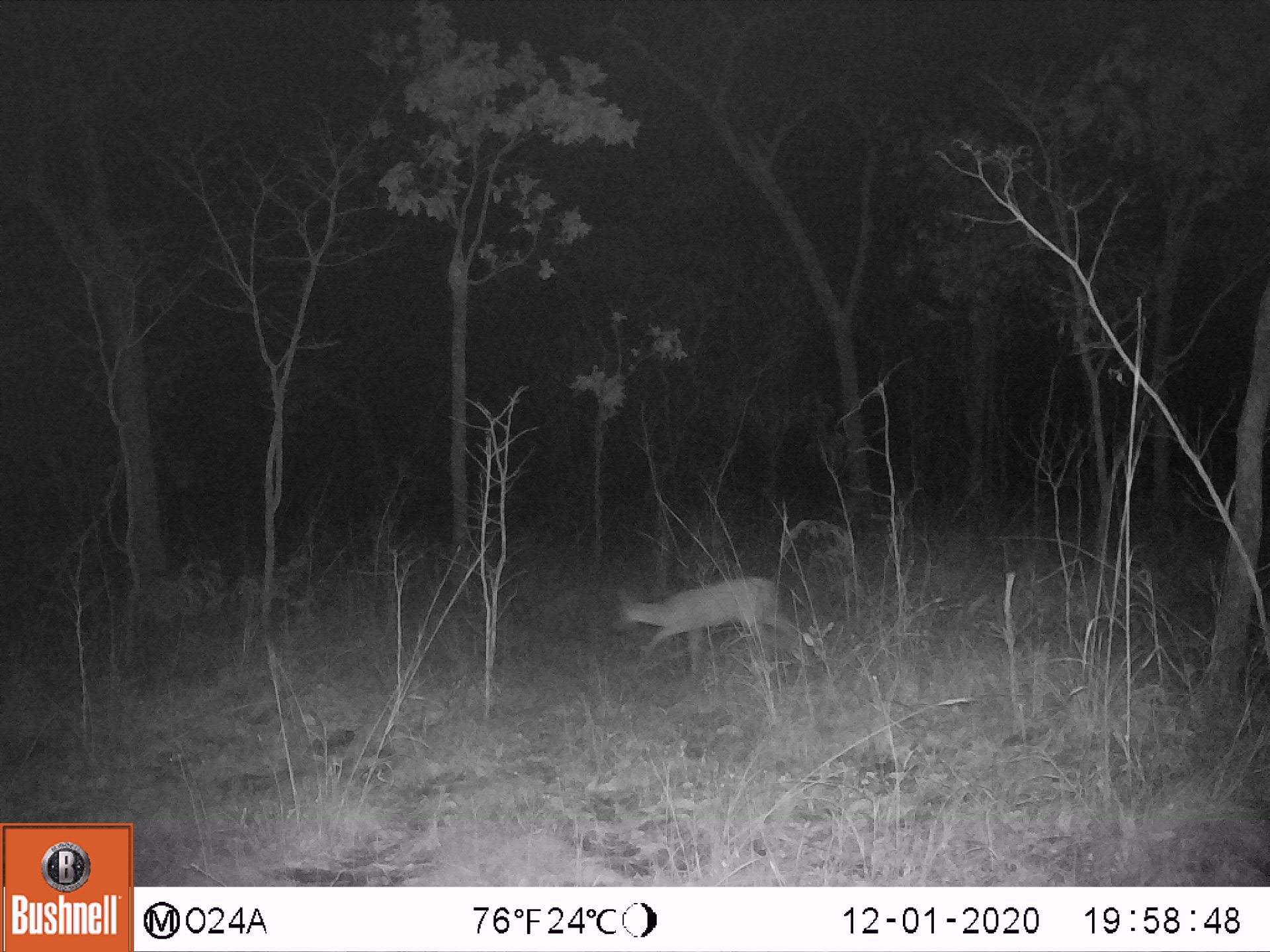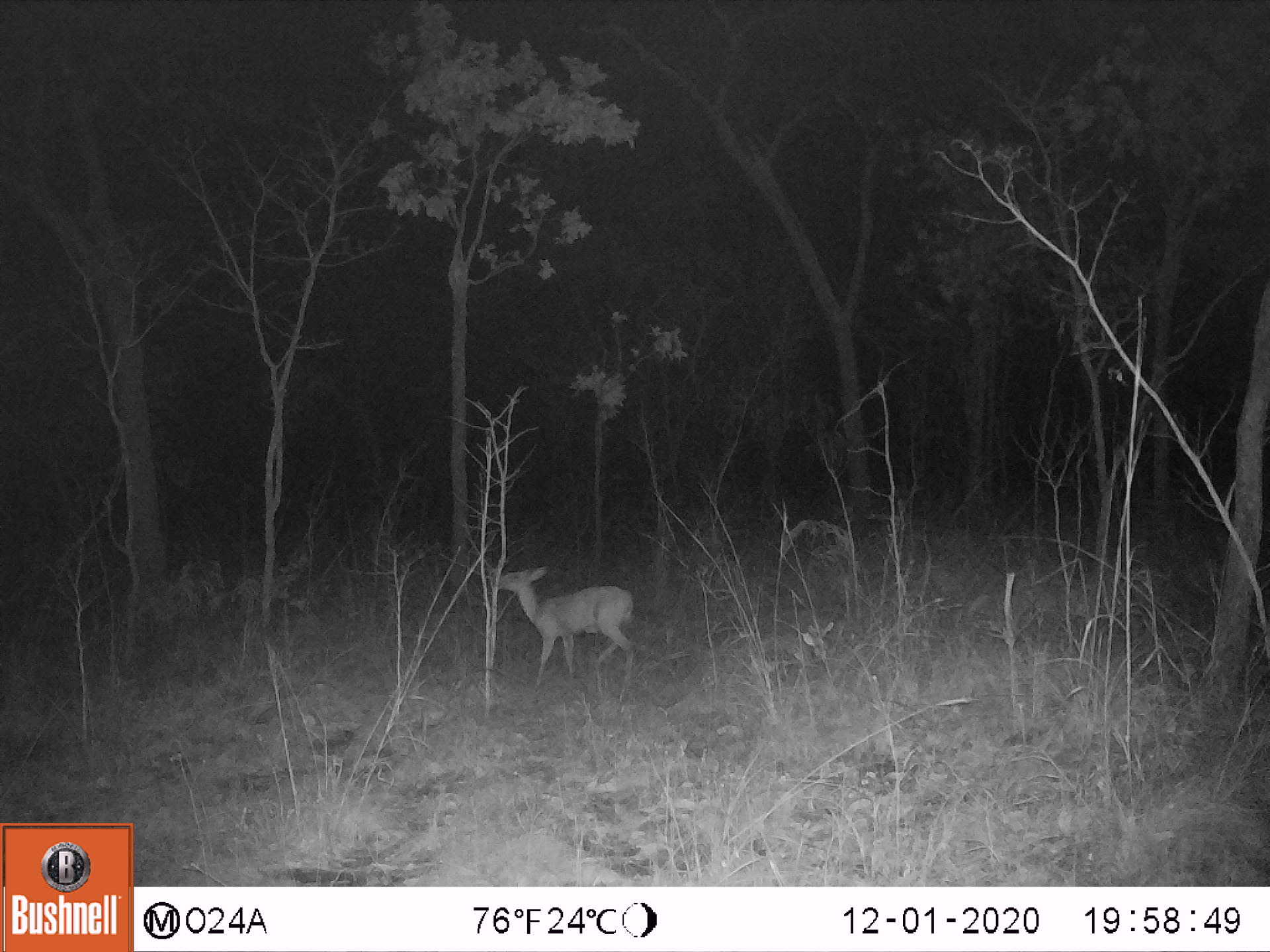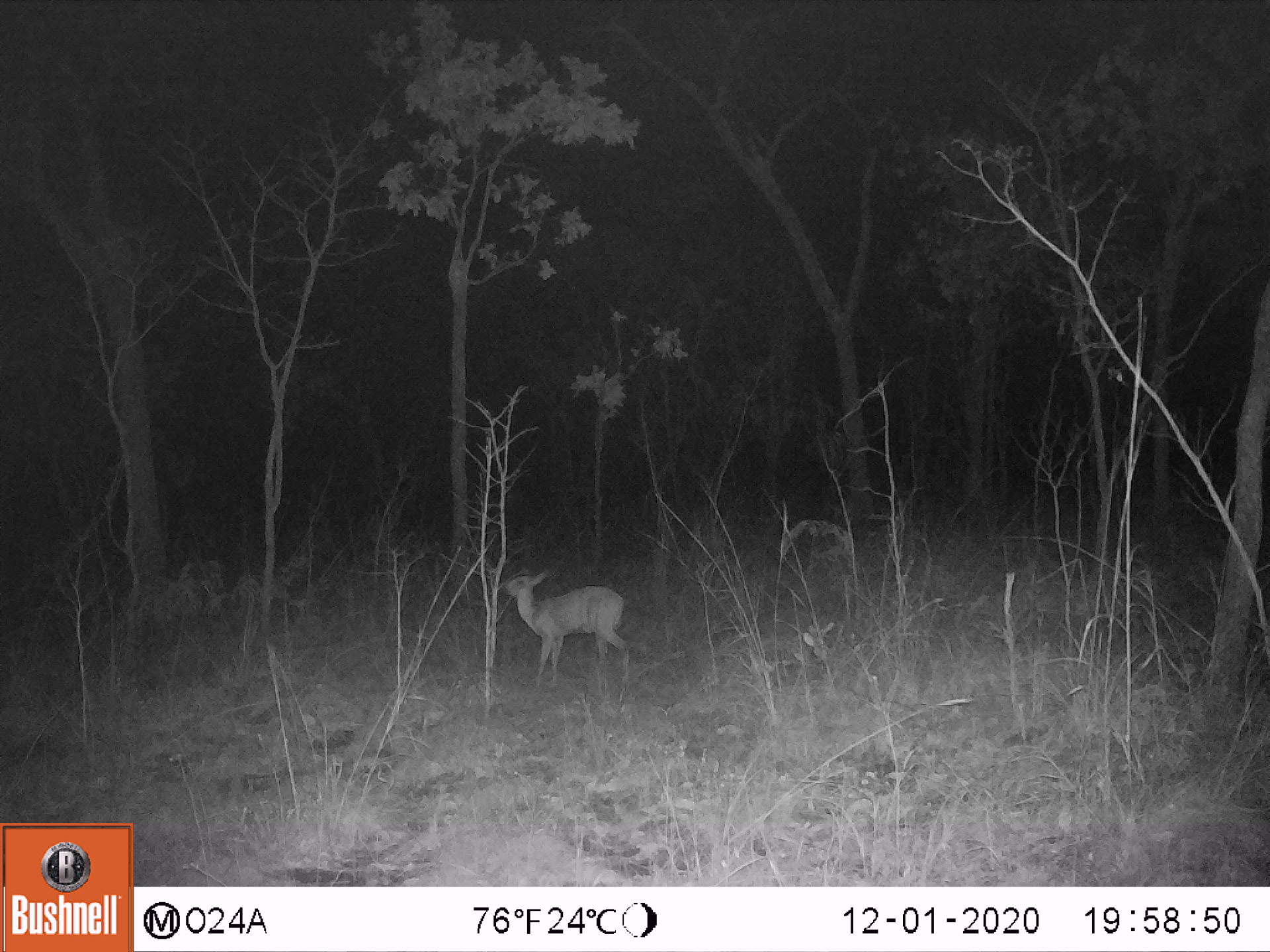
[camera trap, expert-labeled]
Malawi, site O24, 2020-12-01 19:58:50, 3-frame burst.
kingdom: Animalia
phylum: Chordata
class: Mammalia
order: Artiodactyla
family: Bovidae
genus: Sylvicapra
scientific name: Sylvicapra grimmia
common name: common duiker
Common duiker (Sylvicapra grimmia), count 1.